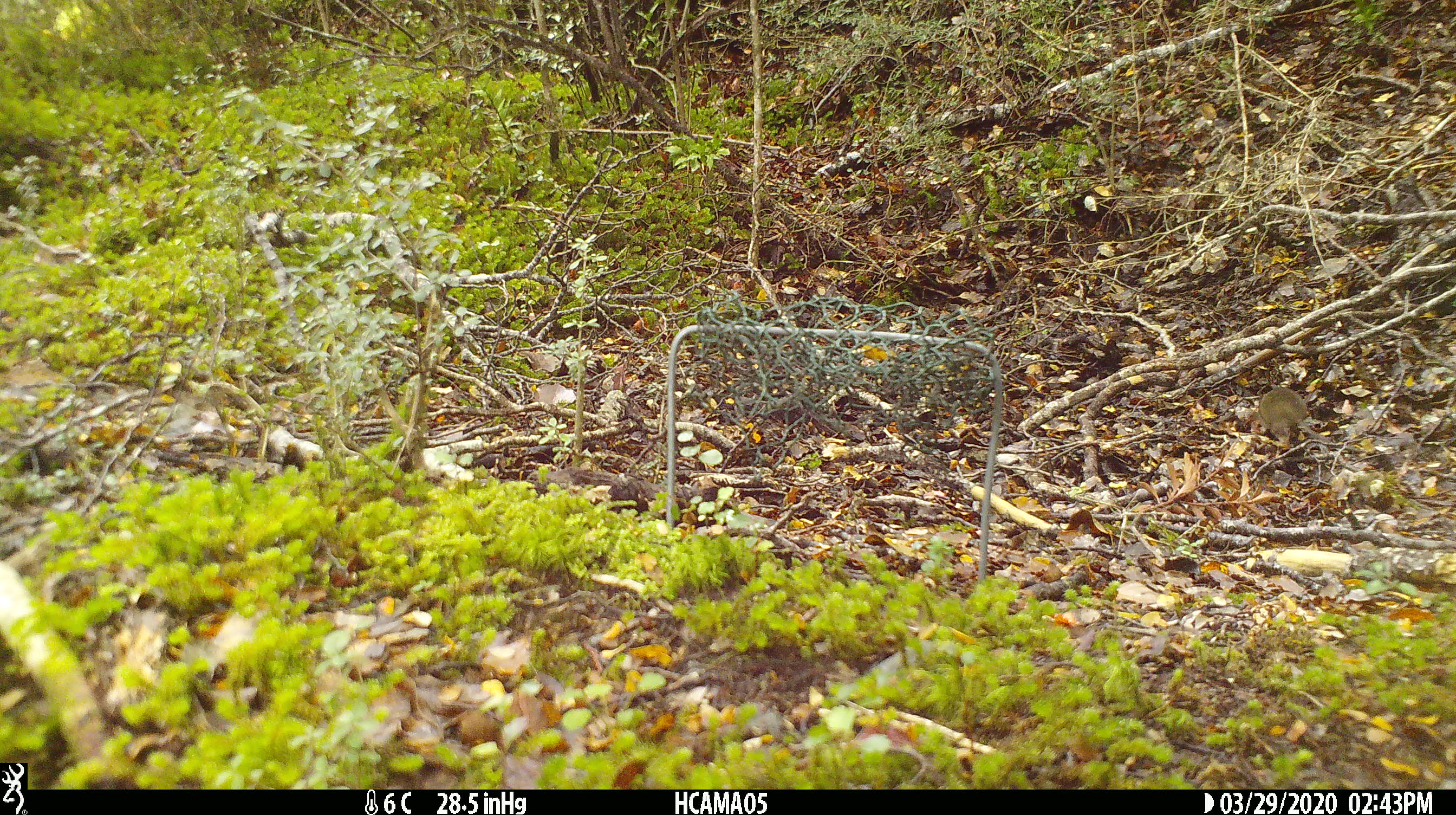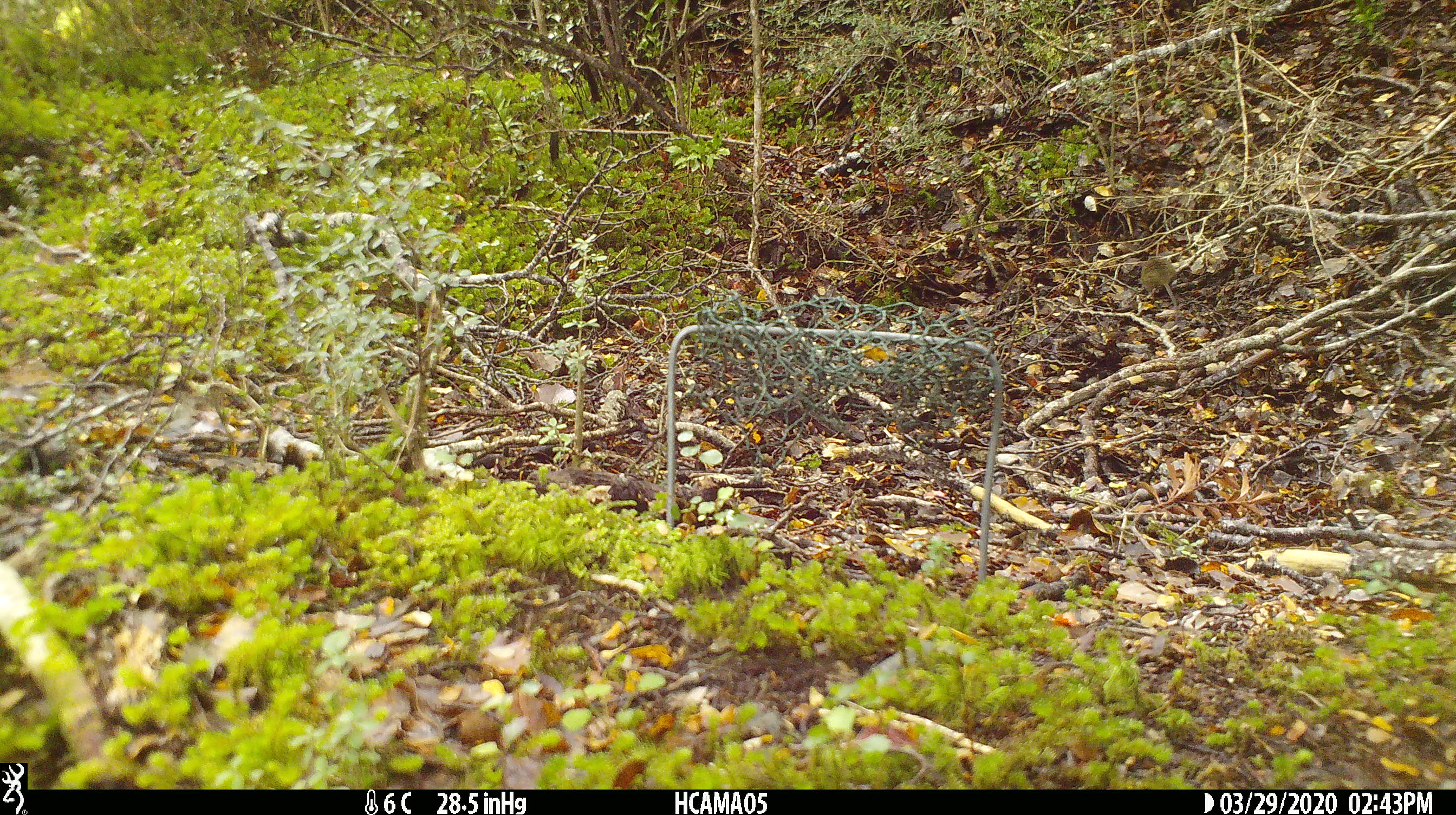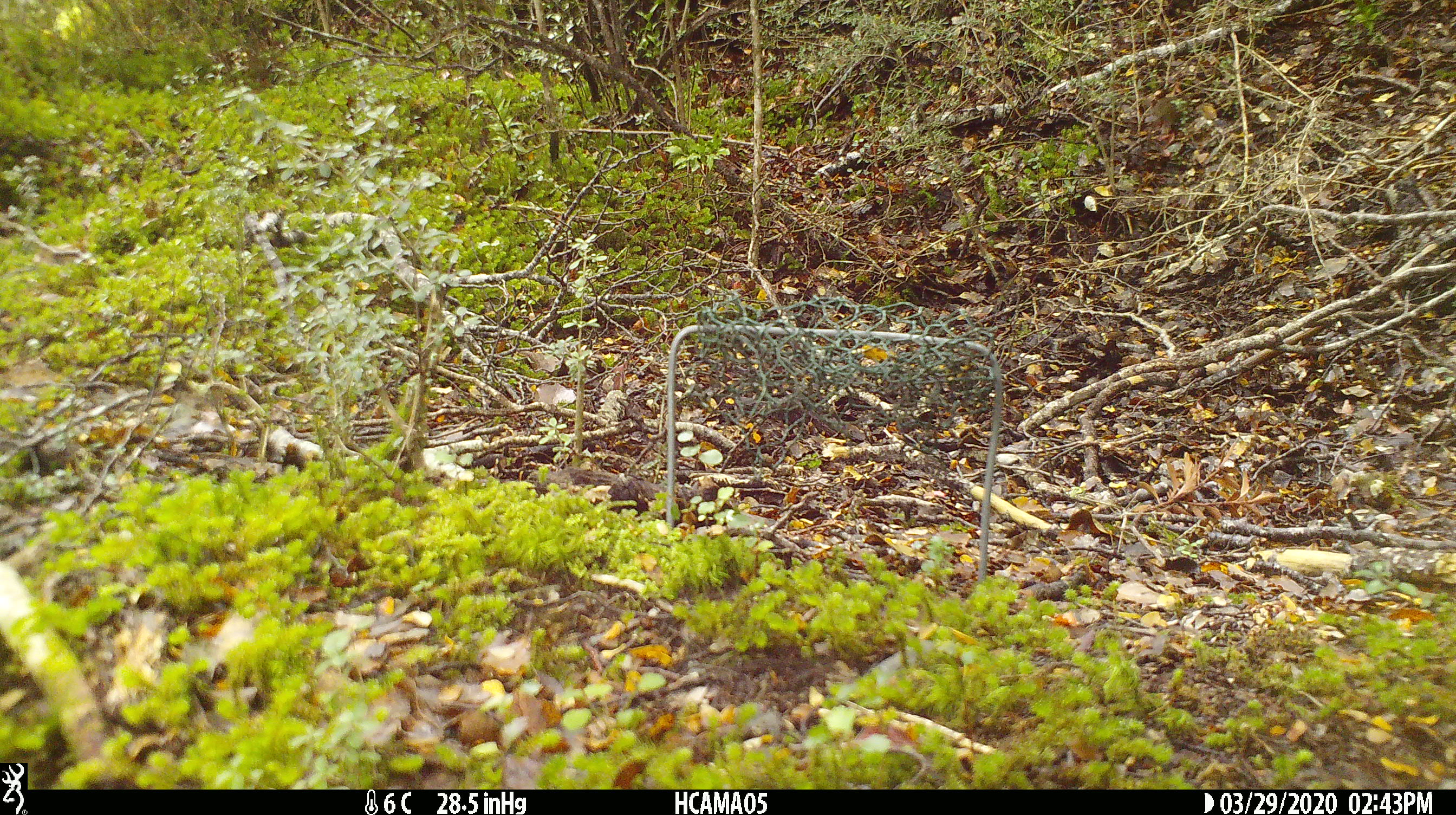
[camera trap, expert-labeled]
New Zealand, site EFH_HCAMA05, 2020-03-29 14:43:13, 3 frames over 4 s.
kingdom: Animalia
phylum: Chordata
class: Mammalia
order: Rodentia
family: Muridae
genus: Mus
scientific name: Mus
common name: mouse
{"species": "mouse (Mus)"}